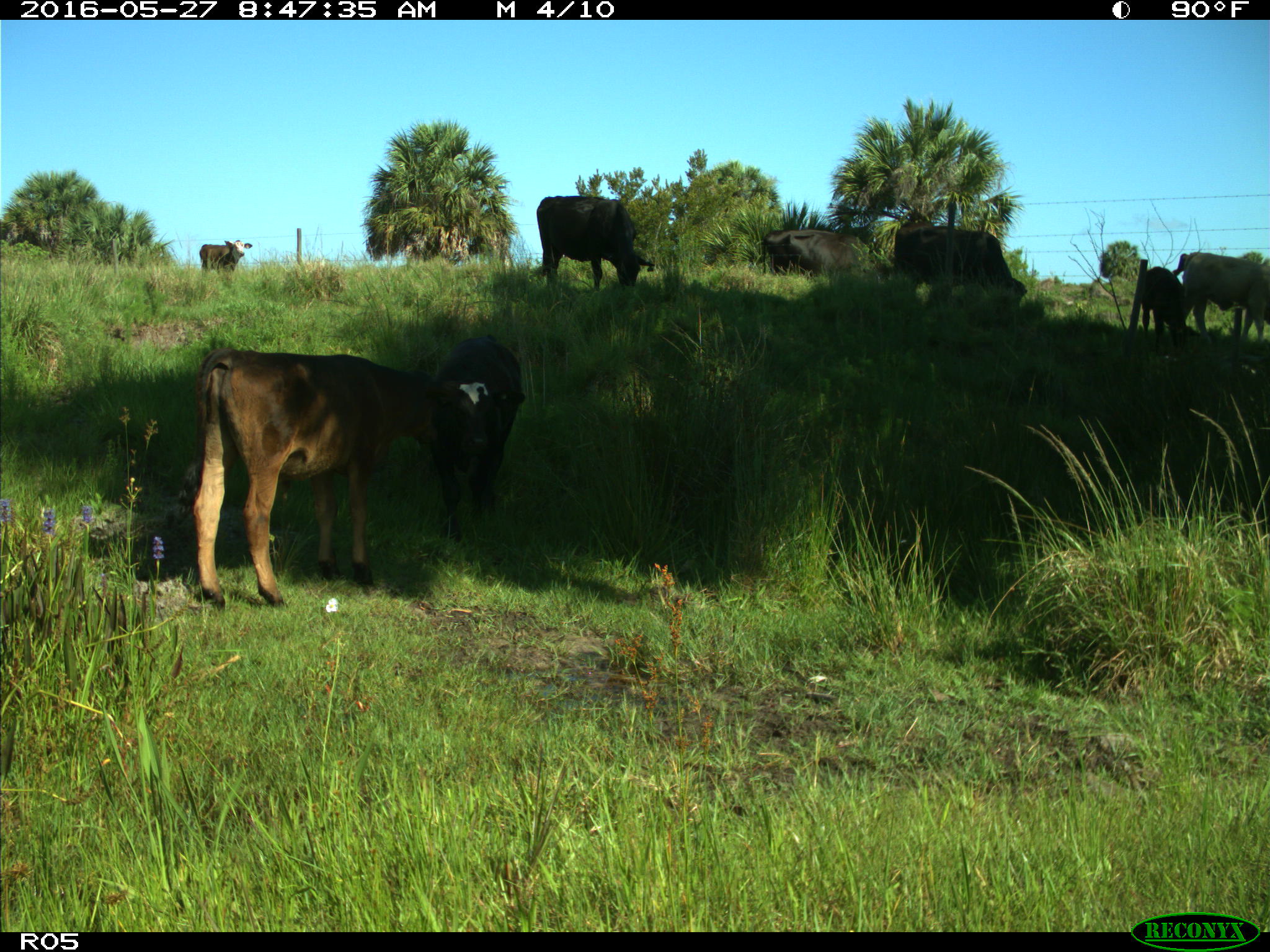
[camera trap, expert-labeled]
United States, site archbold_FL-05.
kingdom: Animalia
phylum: Chordata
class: Mammalia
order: Artiodactyla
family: Bovidae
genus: Bos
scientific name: Bos taurus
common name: domestic cow